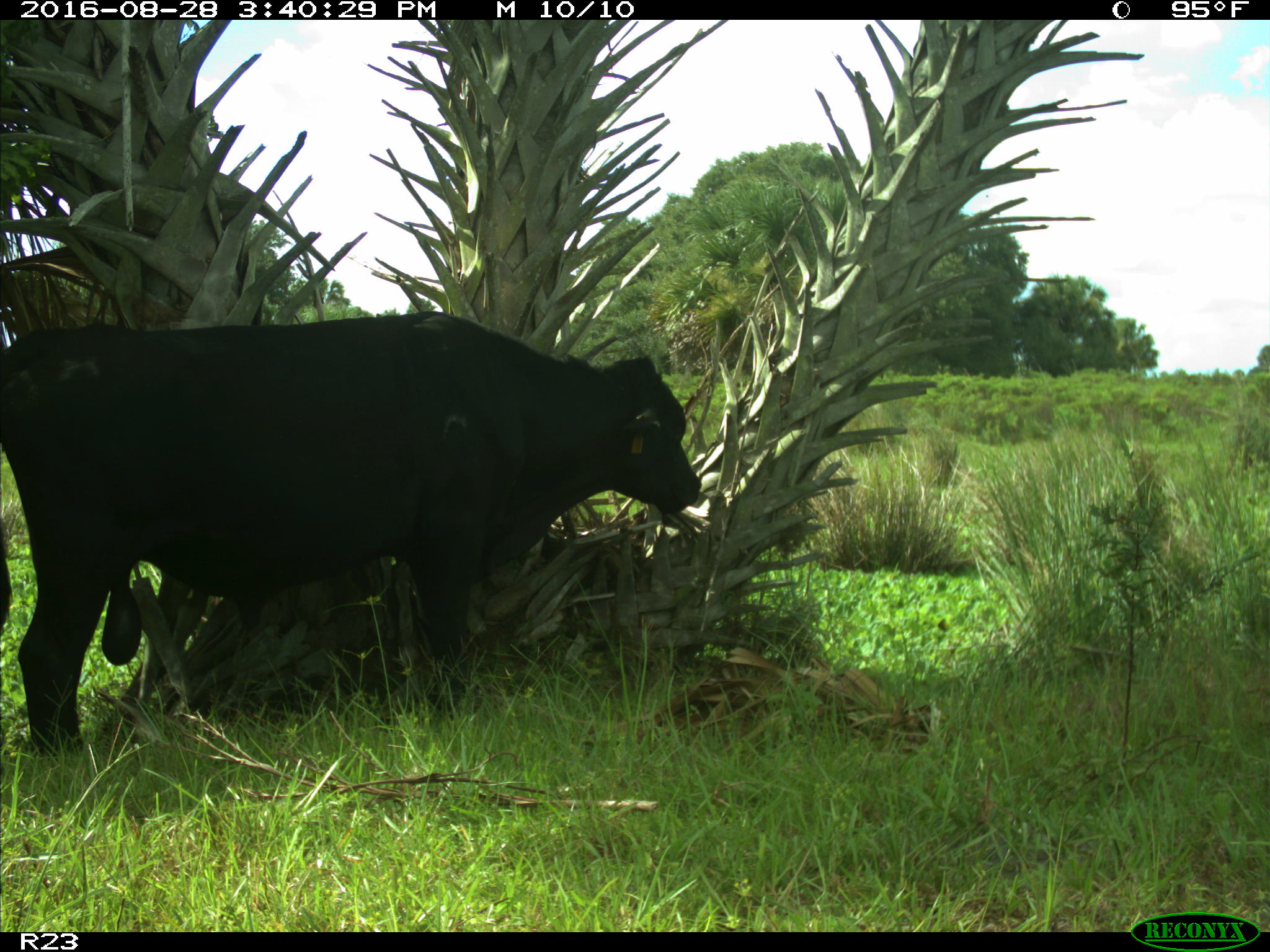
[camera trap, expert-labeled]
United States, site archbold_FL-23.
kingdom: Animalia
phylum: Chordata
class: Mammalia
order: Artiodactyla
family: Bovidae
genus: Bos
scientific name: Bos taurus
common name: domestic cow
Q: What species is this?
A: Bos taurus (domestic cow).